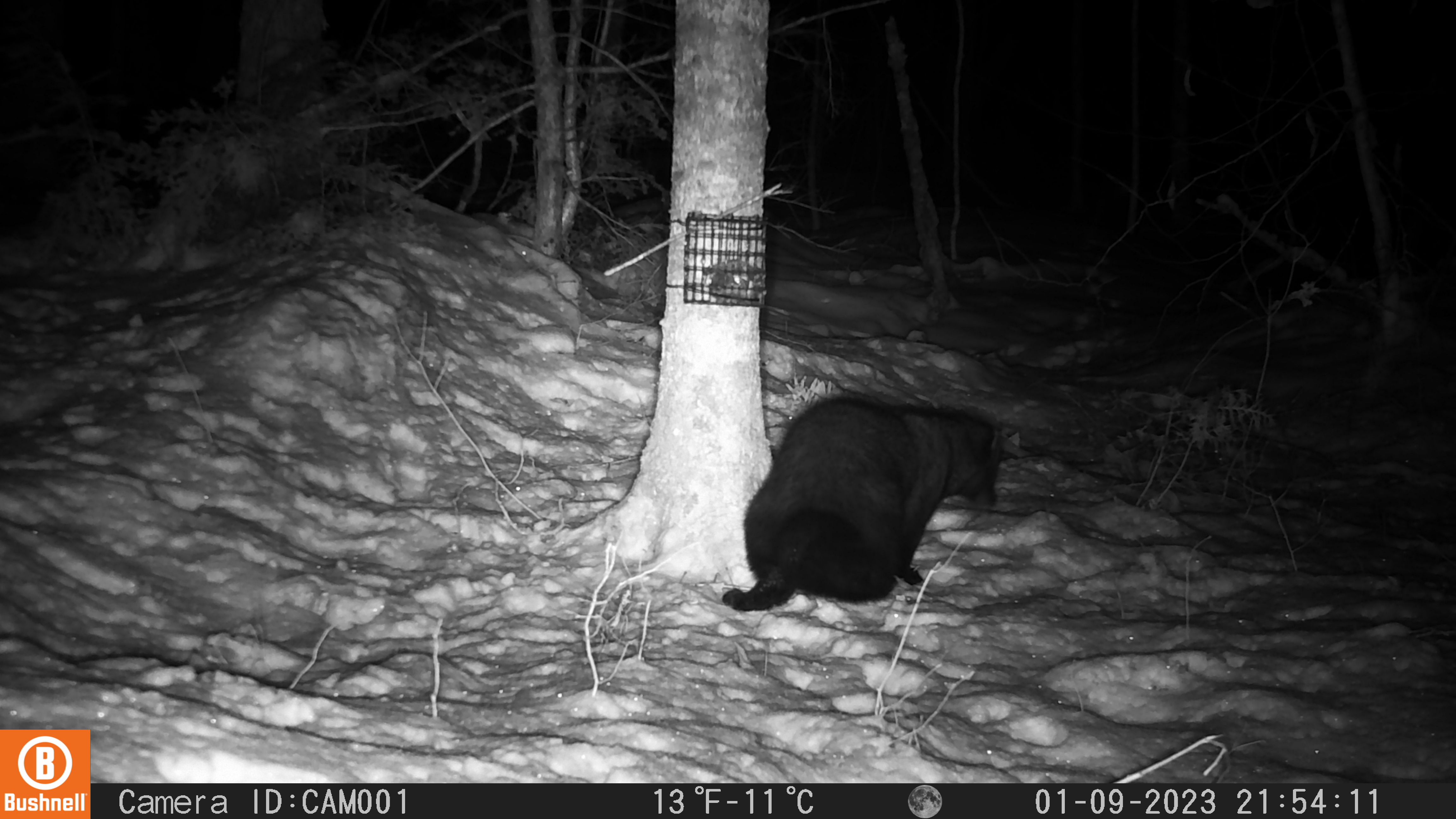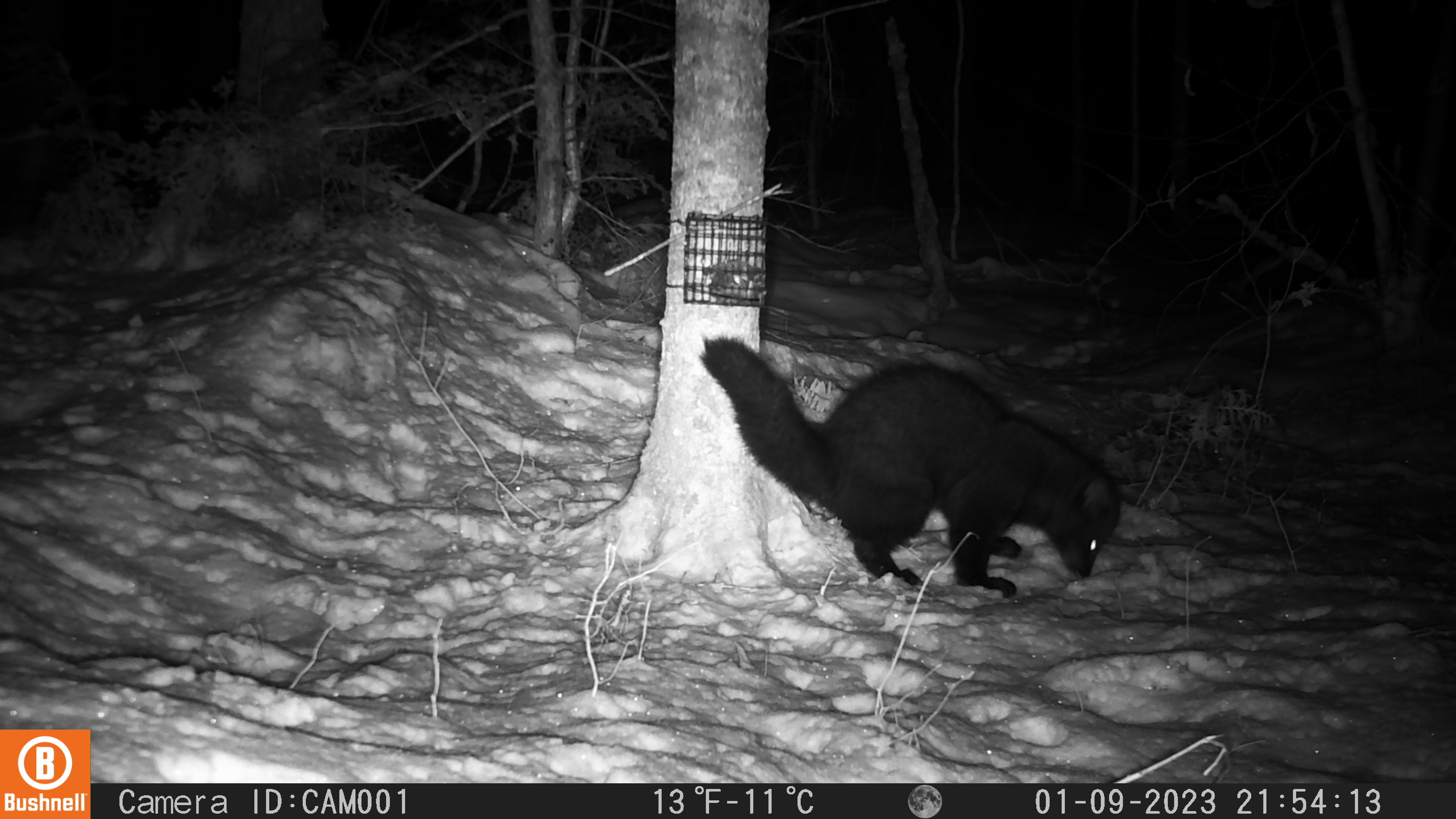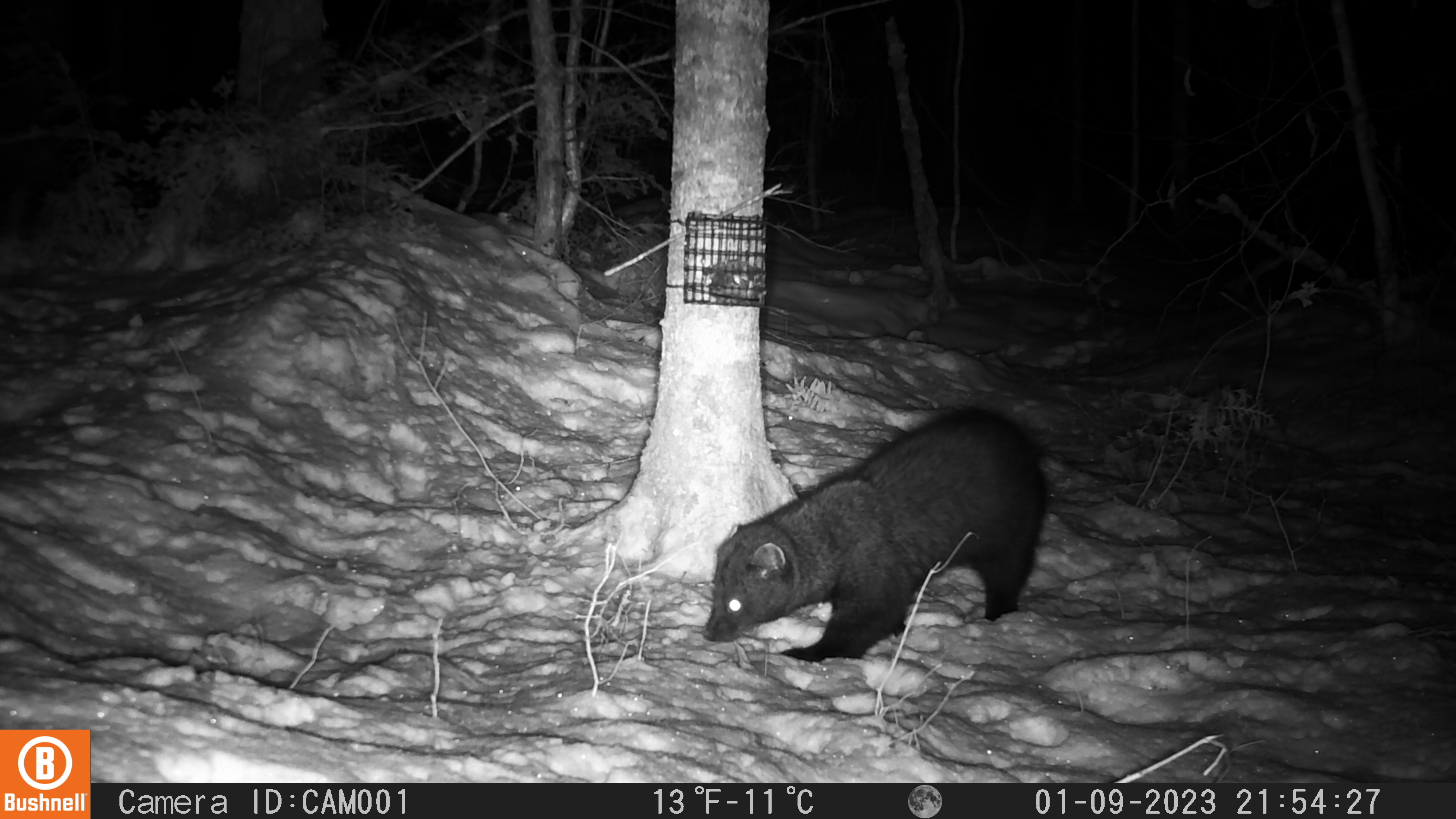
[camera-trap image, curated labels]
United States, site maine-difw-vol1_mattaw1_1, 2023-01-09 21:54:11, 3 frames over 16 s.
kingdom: Animalia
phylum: Chordata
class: Mammalia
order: Carnivora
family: Mustelidae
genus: Pekania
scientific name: Pekania pennanti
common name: fisher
Fisher (Pekania pennanti).